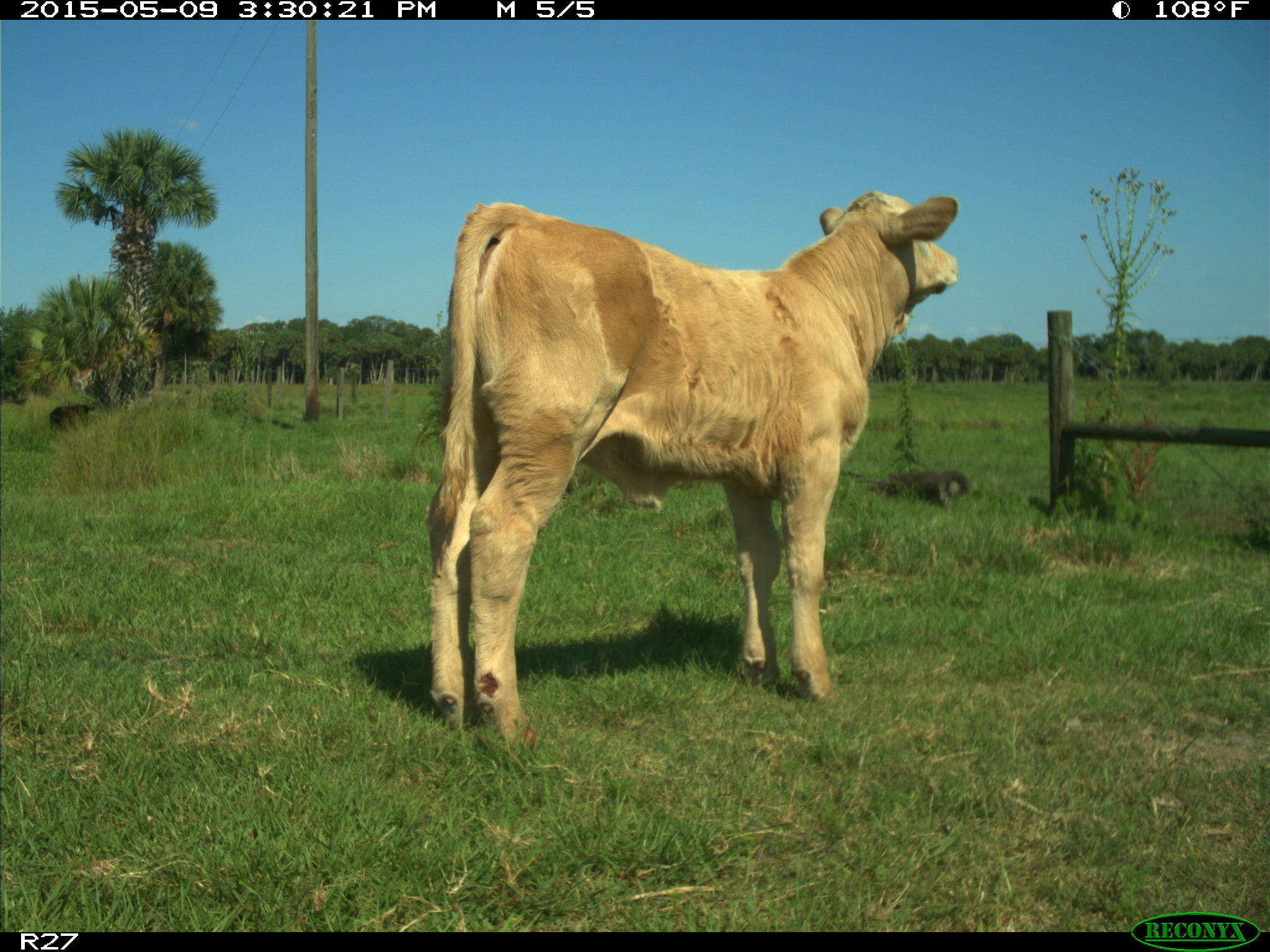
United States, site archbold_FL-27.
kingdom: Animalia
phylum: Chordata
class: Mammalia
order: Artiodactyla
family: Bovidae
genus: Bos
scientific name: Bos taurus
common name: domestic cow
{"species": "Bos taurus (domestic cow)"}